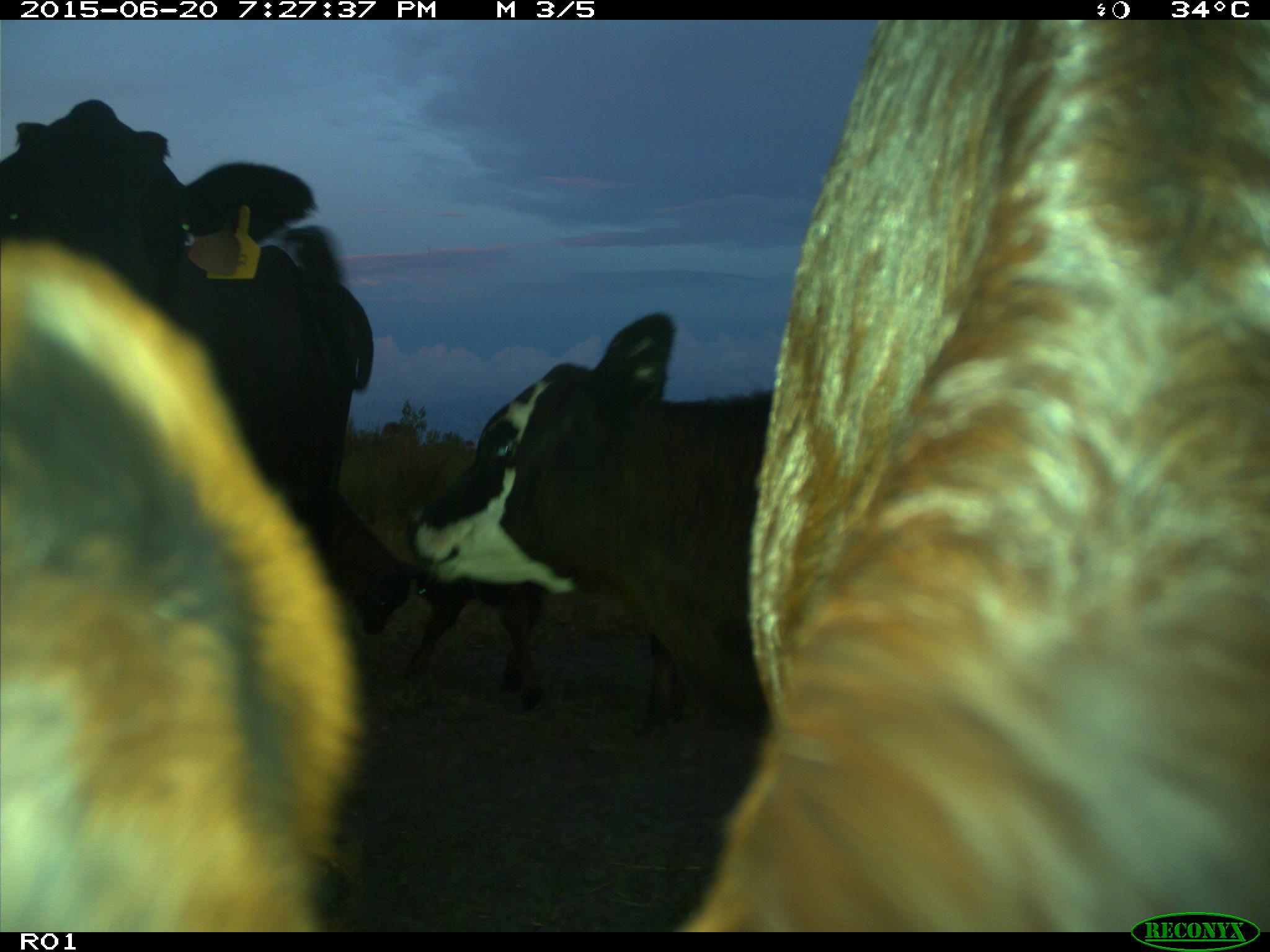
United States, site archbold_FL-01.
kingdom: Animalia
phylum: Chordata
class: Mammalia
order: Artiodactyla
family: Bovidae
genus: Bos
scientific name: Bos taurus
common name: domestic cow